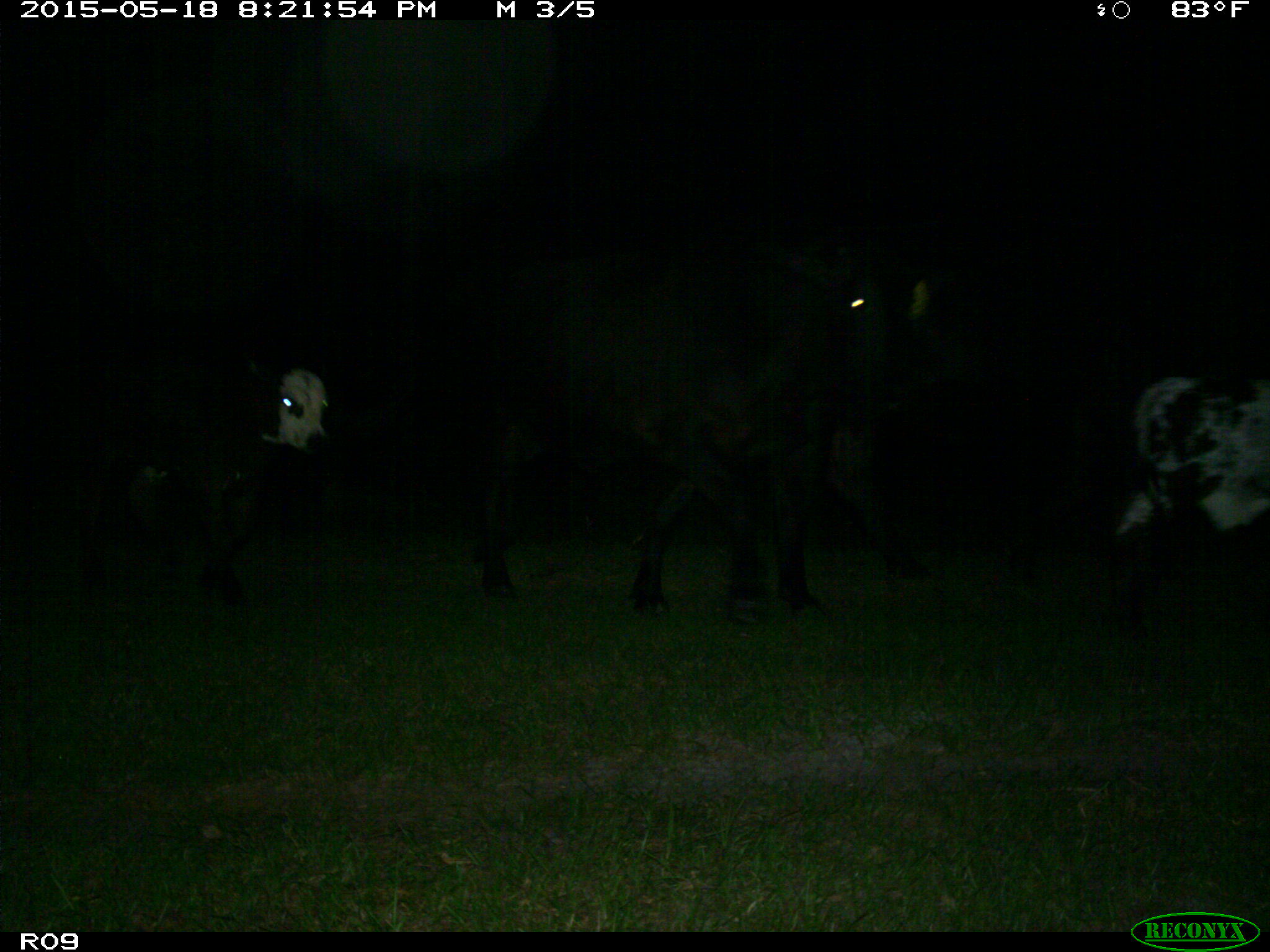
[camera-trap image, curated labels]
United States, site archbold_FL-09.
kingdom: Animalia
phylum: Chordata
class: Mammalia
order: Artiodactyla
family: Bovidae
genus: Bos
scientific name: Bos taurus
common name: domestic cow